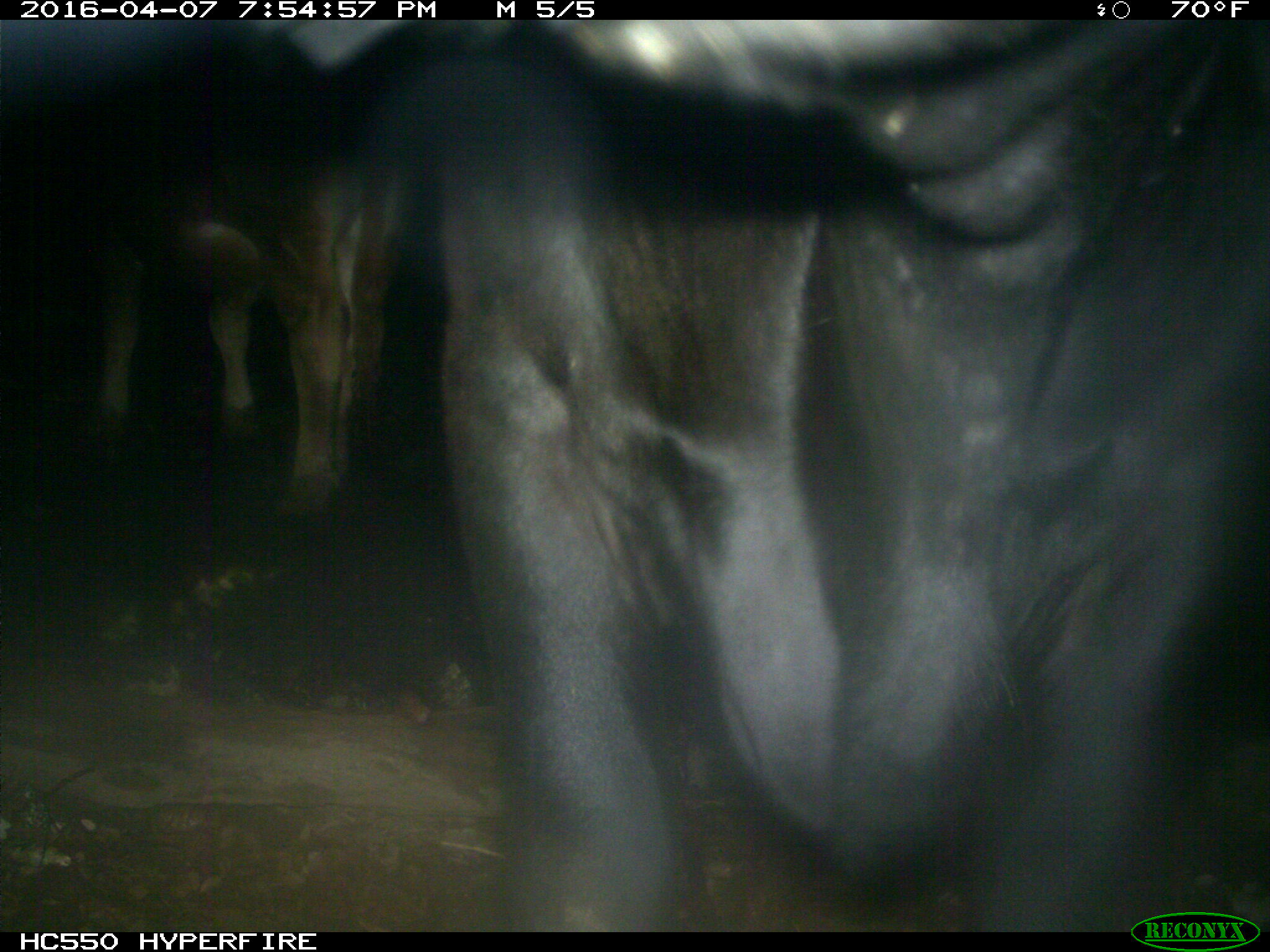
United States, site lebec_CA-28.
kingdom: Animalia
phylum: Chordata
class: Mammalia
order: Artiodactyla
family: Bovidae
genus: Bos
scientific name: Bos taurus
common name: domestic cow